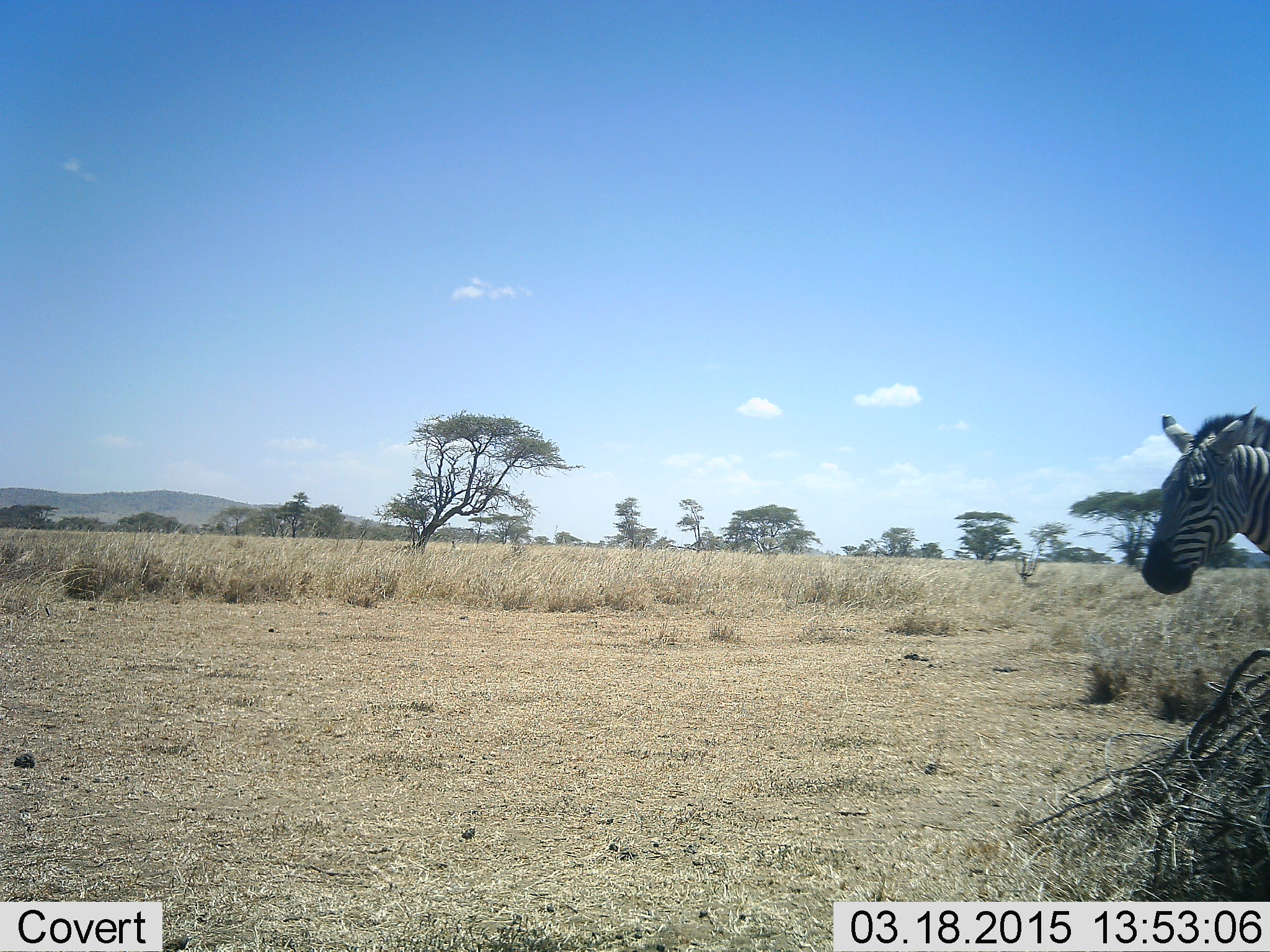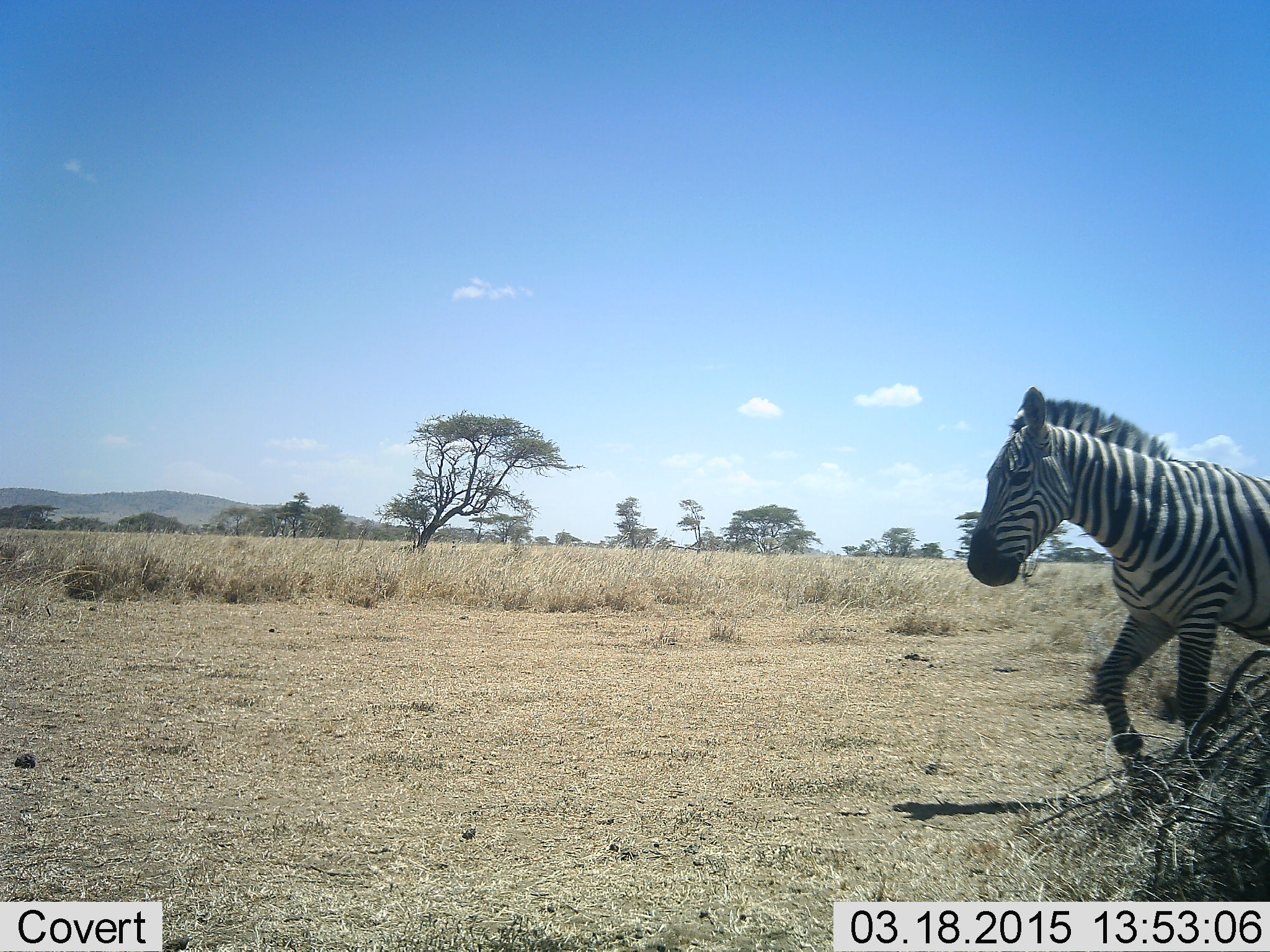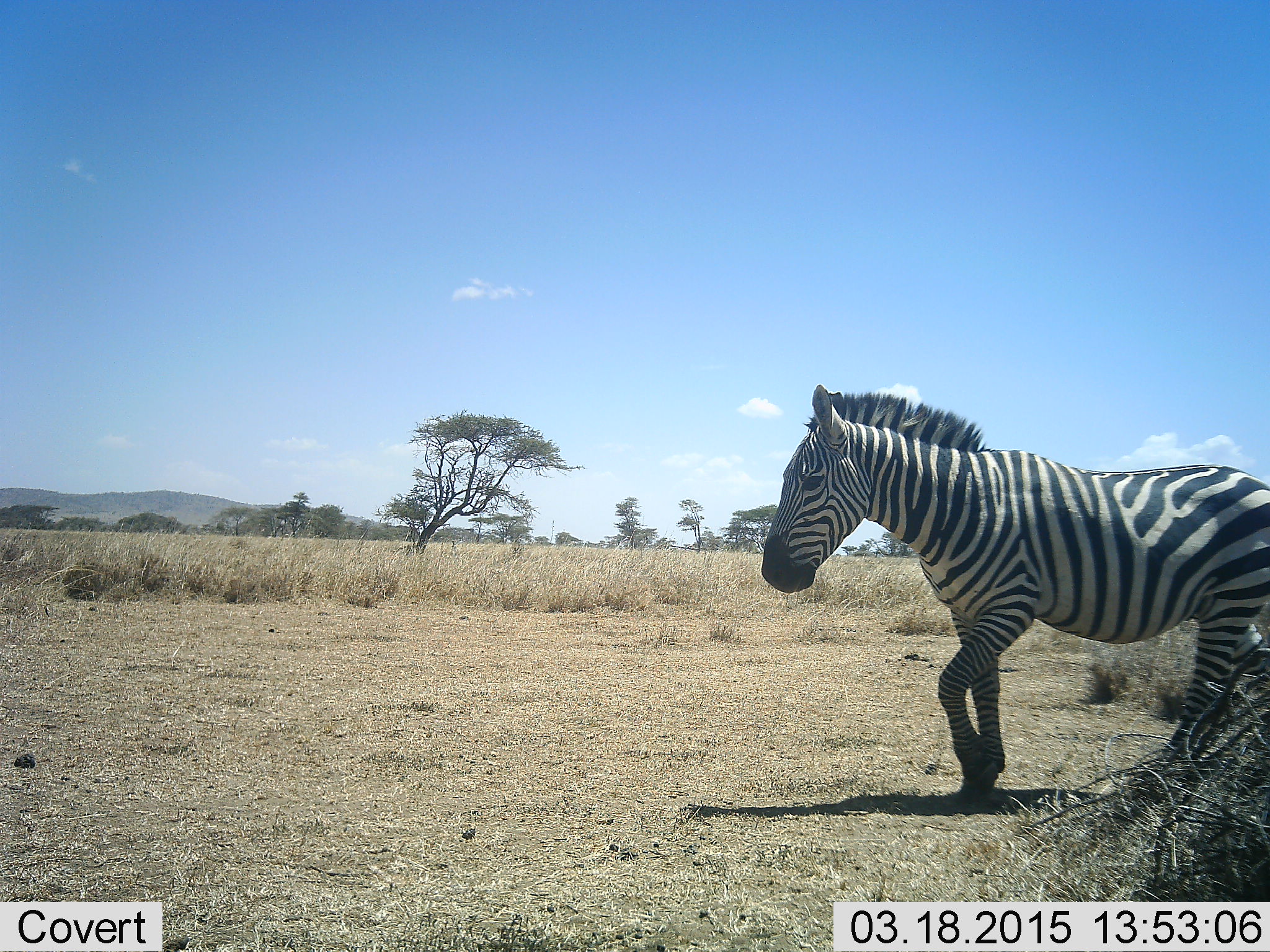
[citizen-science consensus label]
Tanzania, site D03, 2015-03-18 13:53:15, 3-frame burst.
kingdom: Animalia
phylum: Chordata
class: Mammalia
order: Perissodactyla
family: Equidae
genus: Equus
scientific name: Equus quagga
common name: plains zebra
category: zebra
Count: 1.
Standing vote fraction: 0%.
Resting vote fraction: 0%.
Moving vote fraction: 100%.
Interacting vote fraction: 0%.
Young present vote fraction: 0%.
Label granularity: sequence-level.